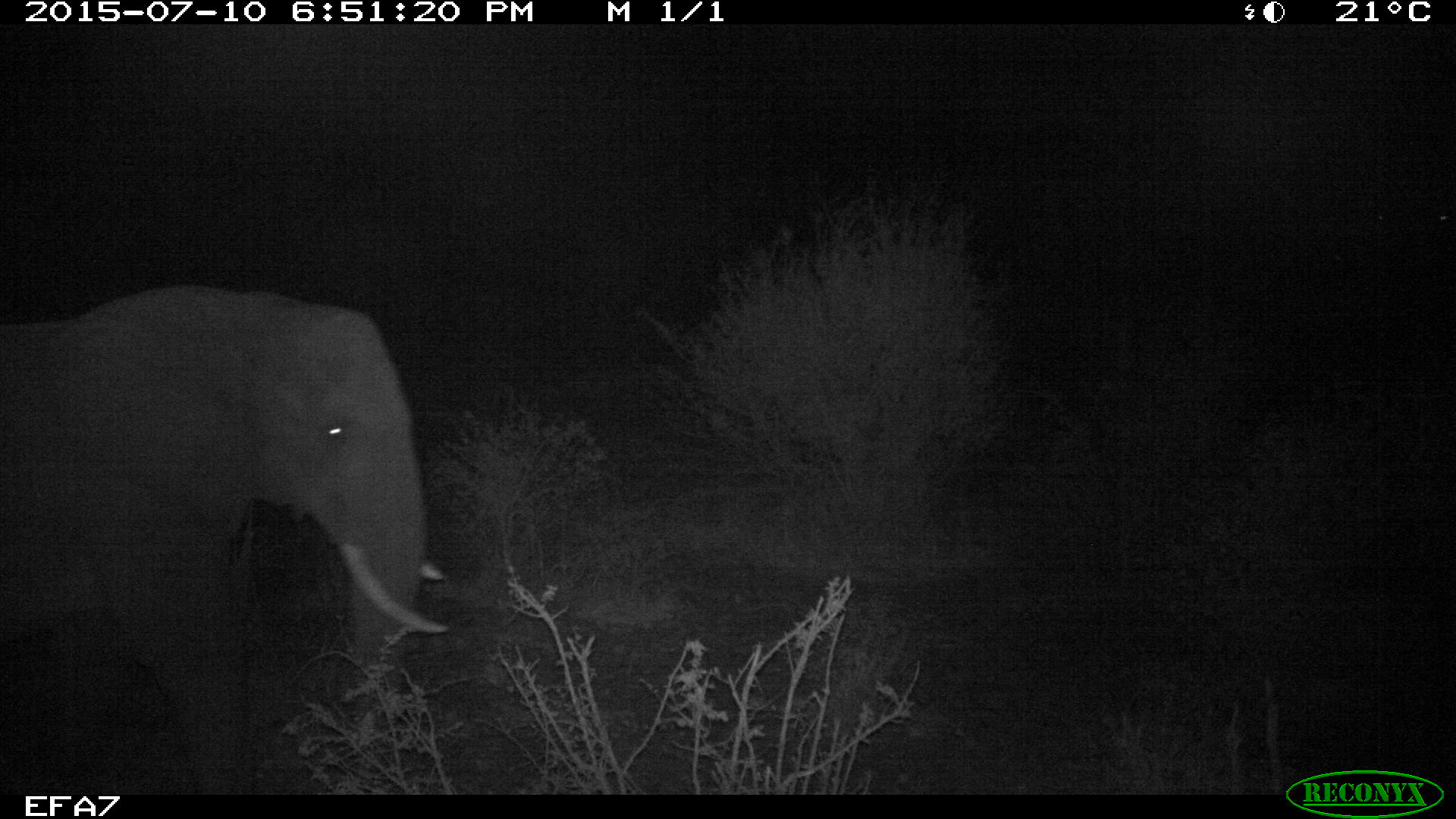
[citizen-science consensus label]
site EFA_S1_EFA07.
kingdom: Animalia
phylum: Chordata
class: Mammalia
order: Proboscidea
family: Elephantidae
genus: Loxodonta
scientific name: Loxodonta africana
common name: african bush elephant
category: elephant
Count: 1.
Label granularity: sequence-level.